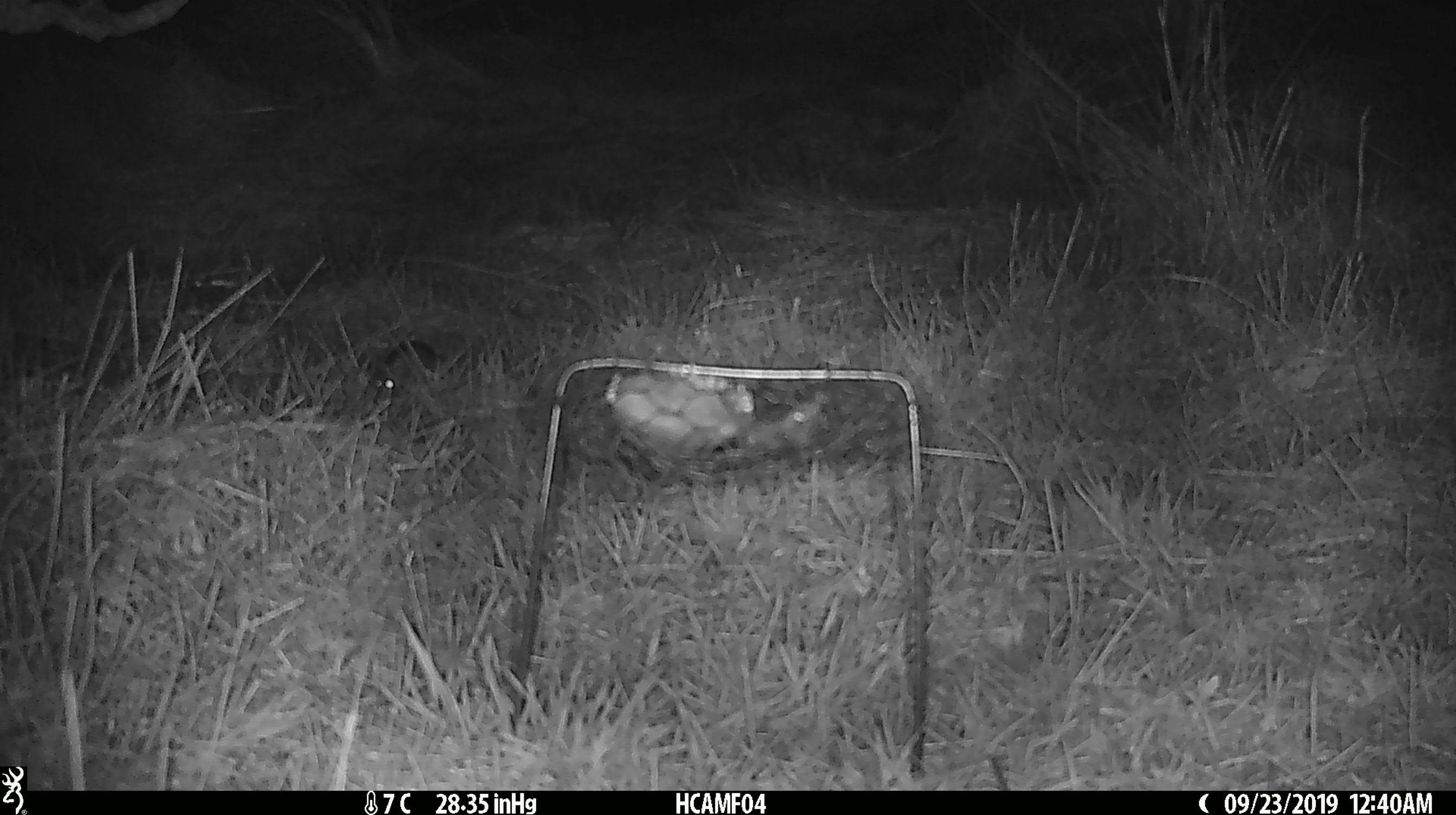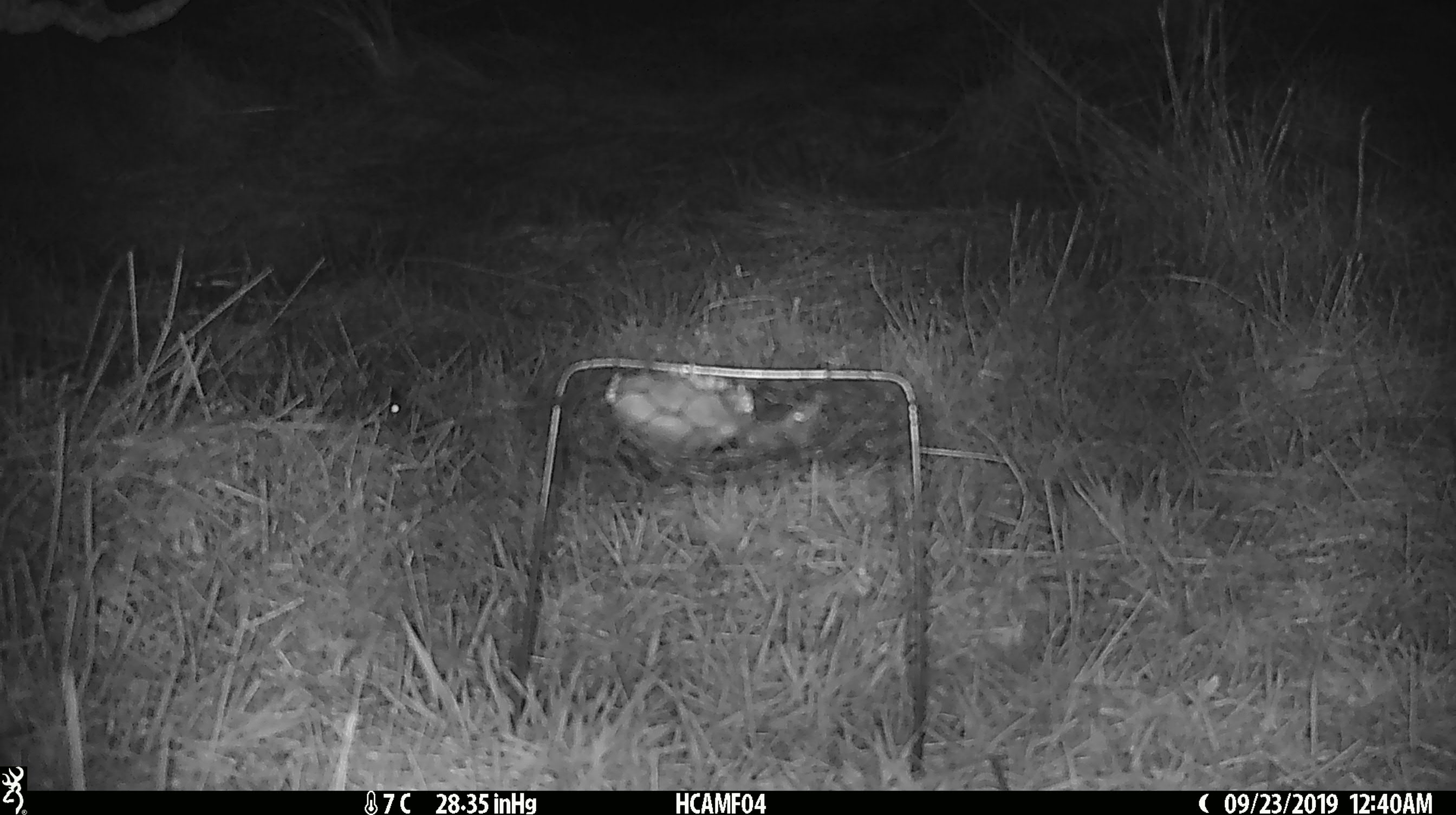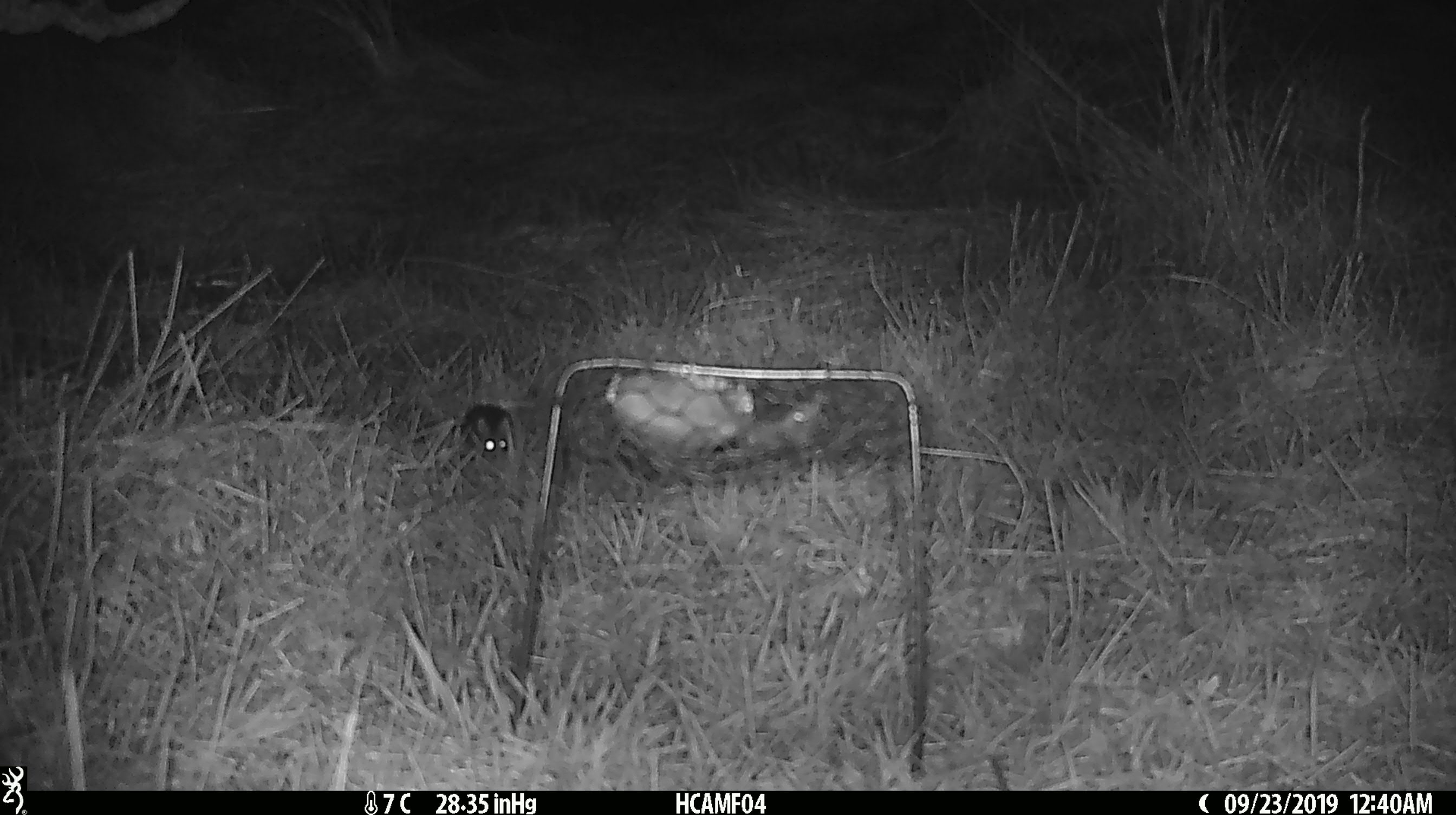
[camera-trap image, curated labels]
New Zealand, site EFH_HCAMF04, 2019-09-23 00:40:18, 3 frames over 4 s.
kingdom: Animalia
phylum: Chordata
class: Mammalia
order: Rodentia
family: Muridae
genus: Mus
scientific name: Mus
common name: mouse